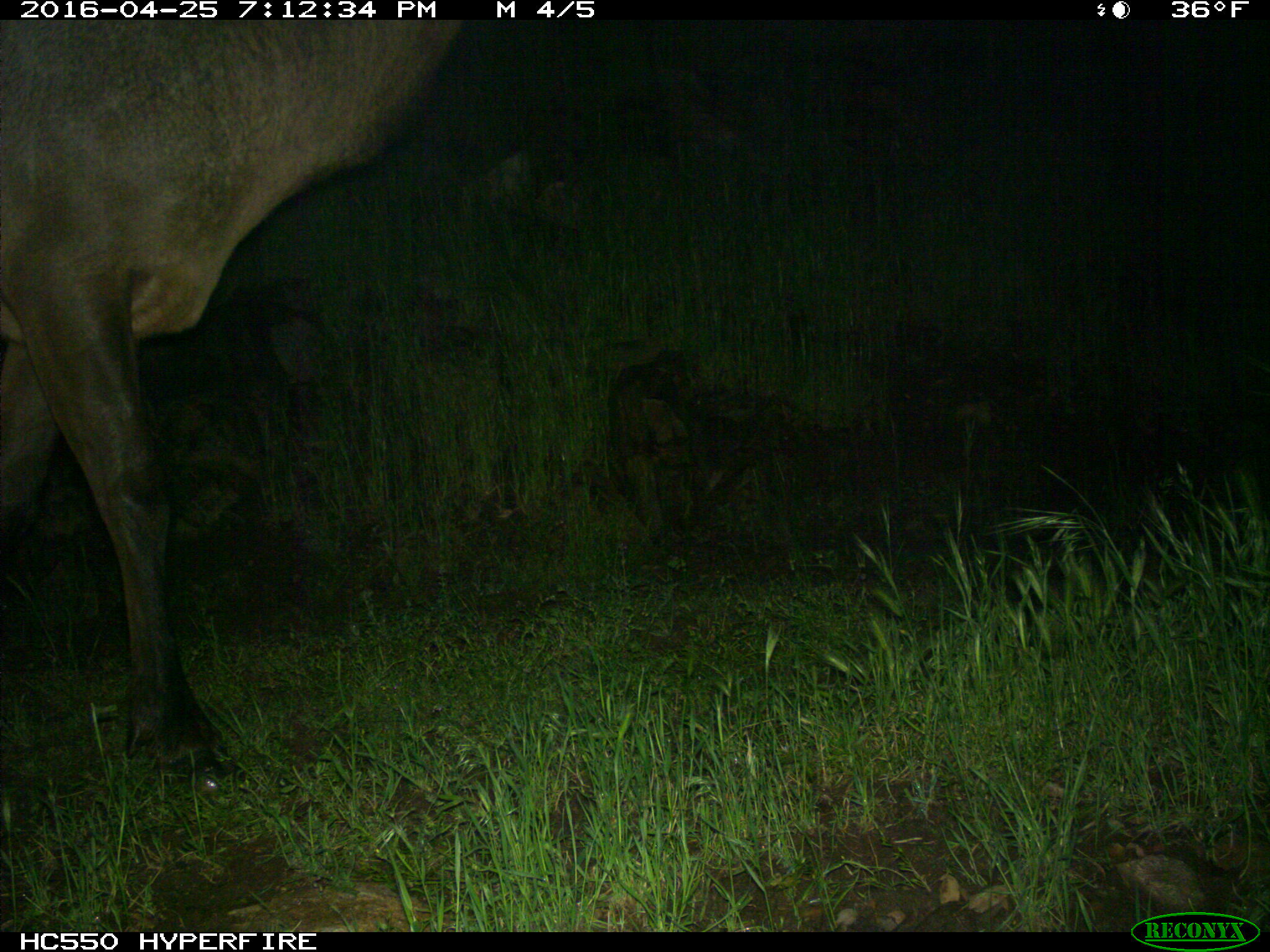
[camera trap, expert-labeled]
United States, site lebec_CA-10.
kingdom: Animalia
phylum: Chordata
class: Mammalia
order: Artiodactyla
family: Cervidae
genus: Cervus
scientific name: Cervus canadensis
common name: elk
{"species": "Cervus canadensis (elk)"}